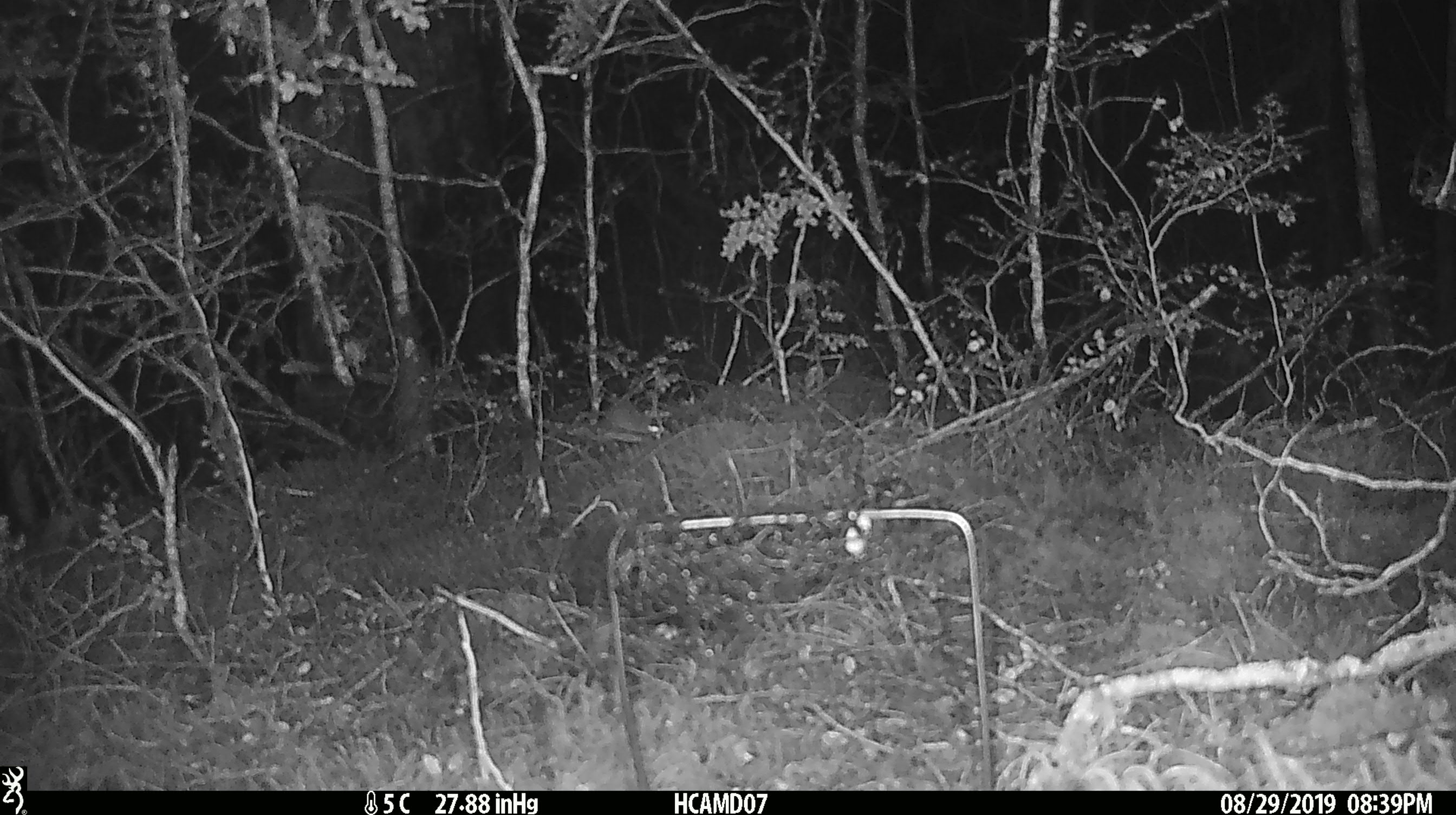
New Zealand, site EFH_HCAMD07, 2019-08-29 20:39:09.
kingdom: Animalia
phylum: Chordata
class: Mammalia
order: Rodentia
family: Muridae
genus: Mus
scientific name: Mus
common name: mouse